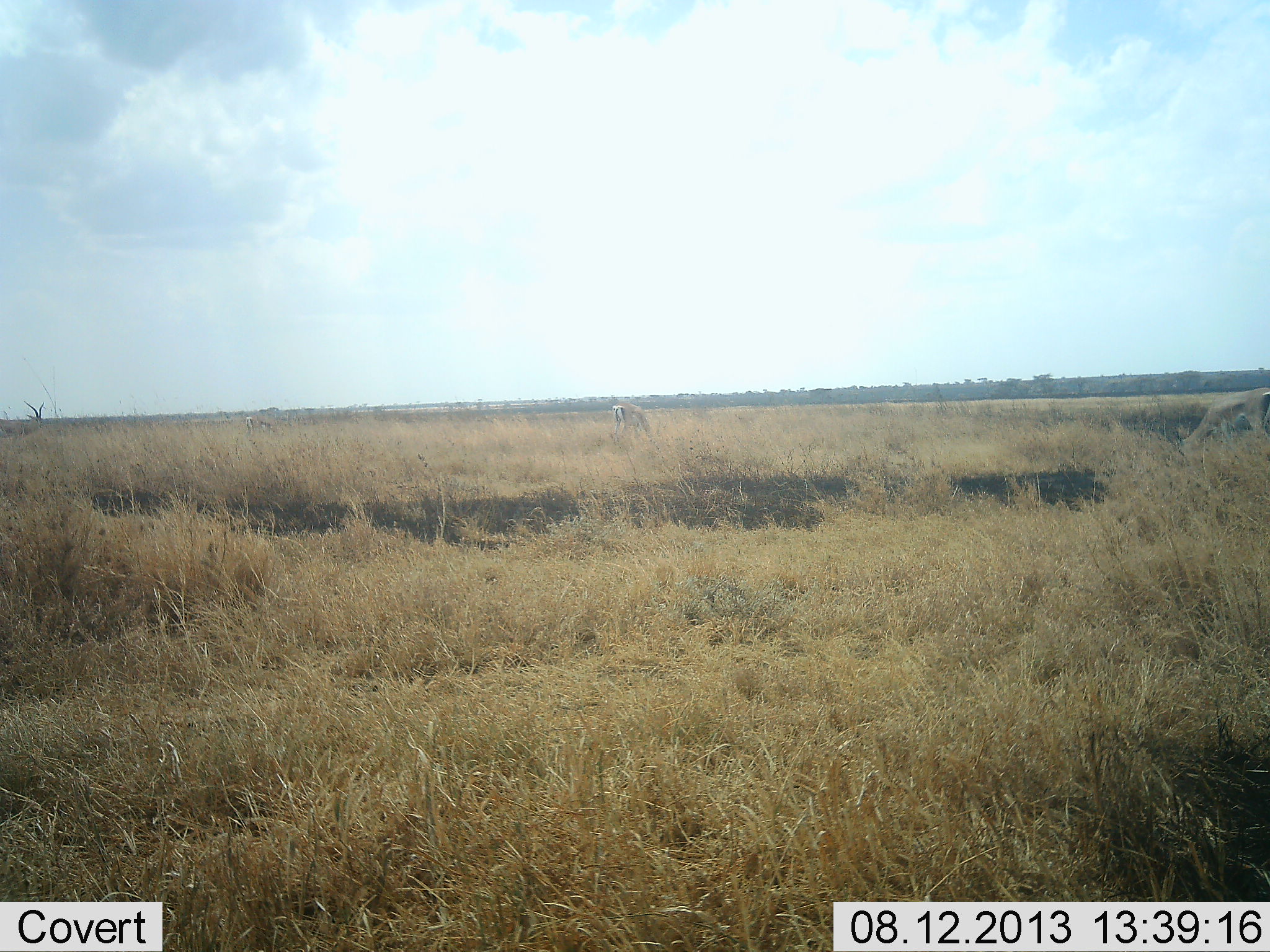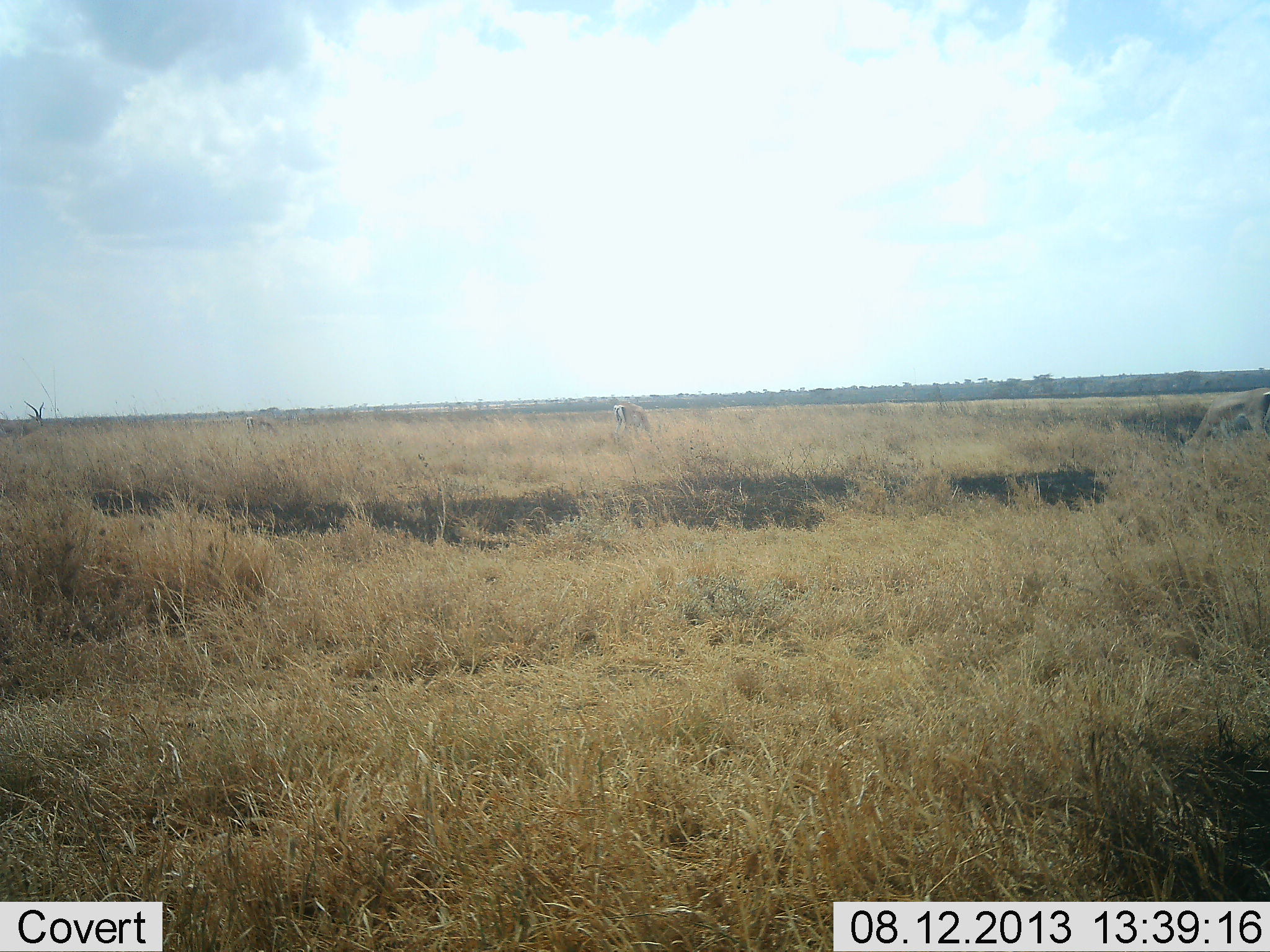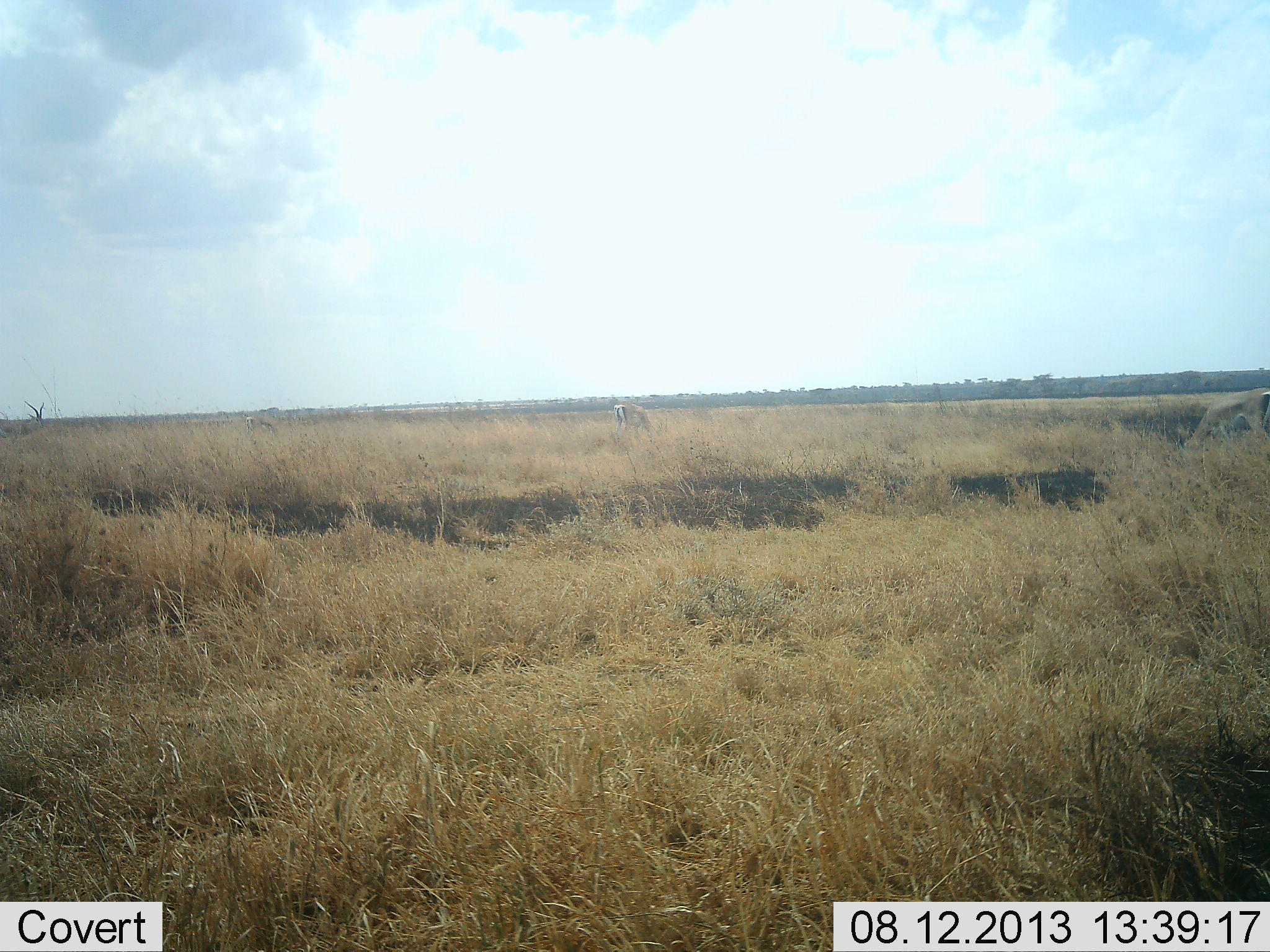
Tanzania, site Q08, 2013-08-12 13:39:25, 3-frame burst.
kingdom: Animalia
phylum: Chordata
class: Mammalia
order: Artiodactyla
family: Bovidae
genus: Nanger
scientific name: Nanger granti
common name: grant's gazelle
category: gazellegrants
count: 4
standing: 58%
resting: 0%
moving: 0%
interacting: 0%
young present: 0%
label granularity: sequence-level